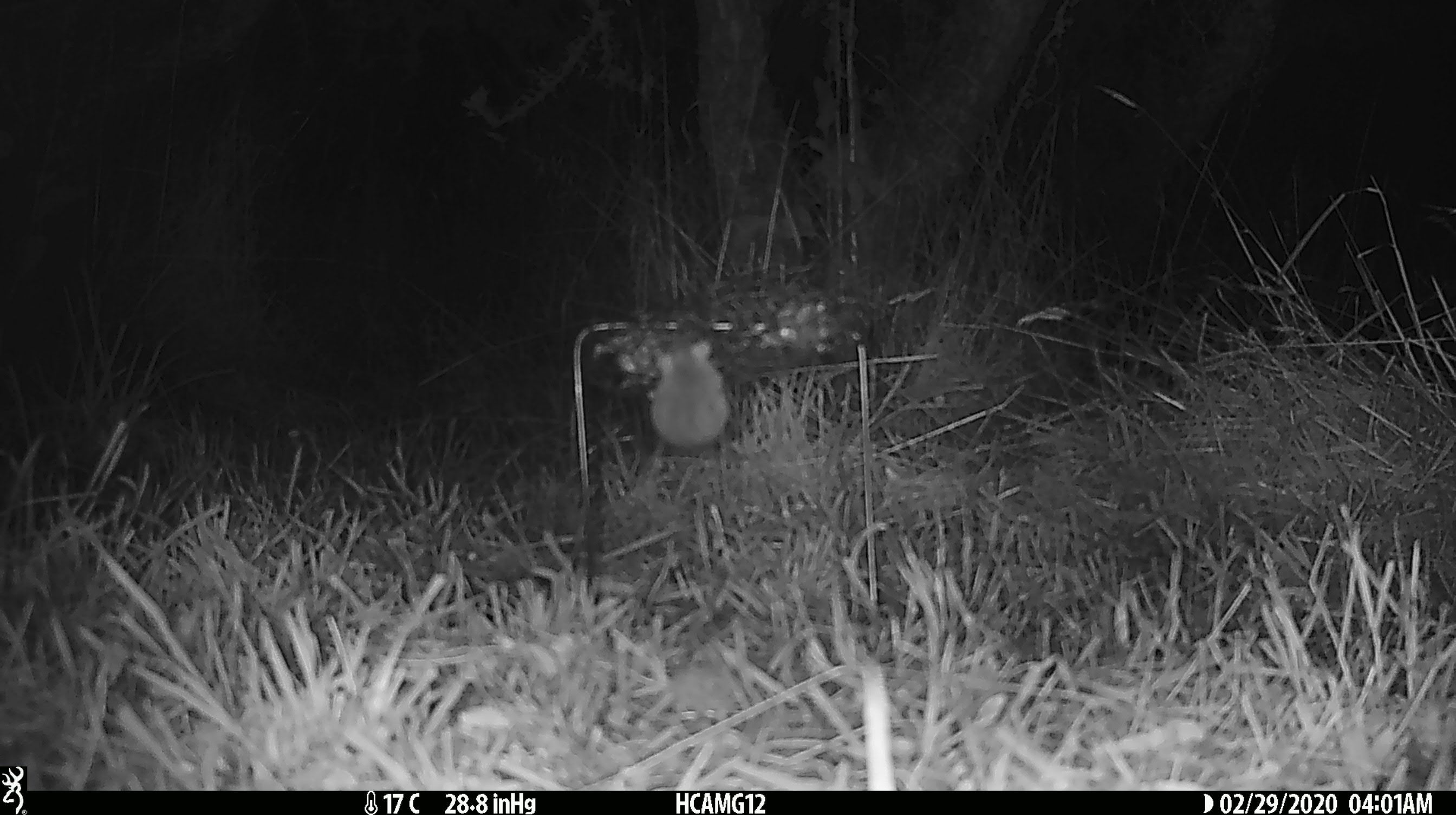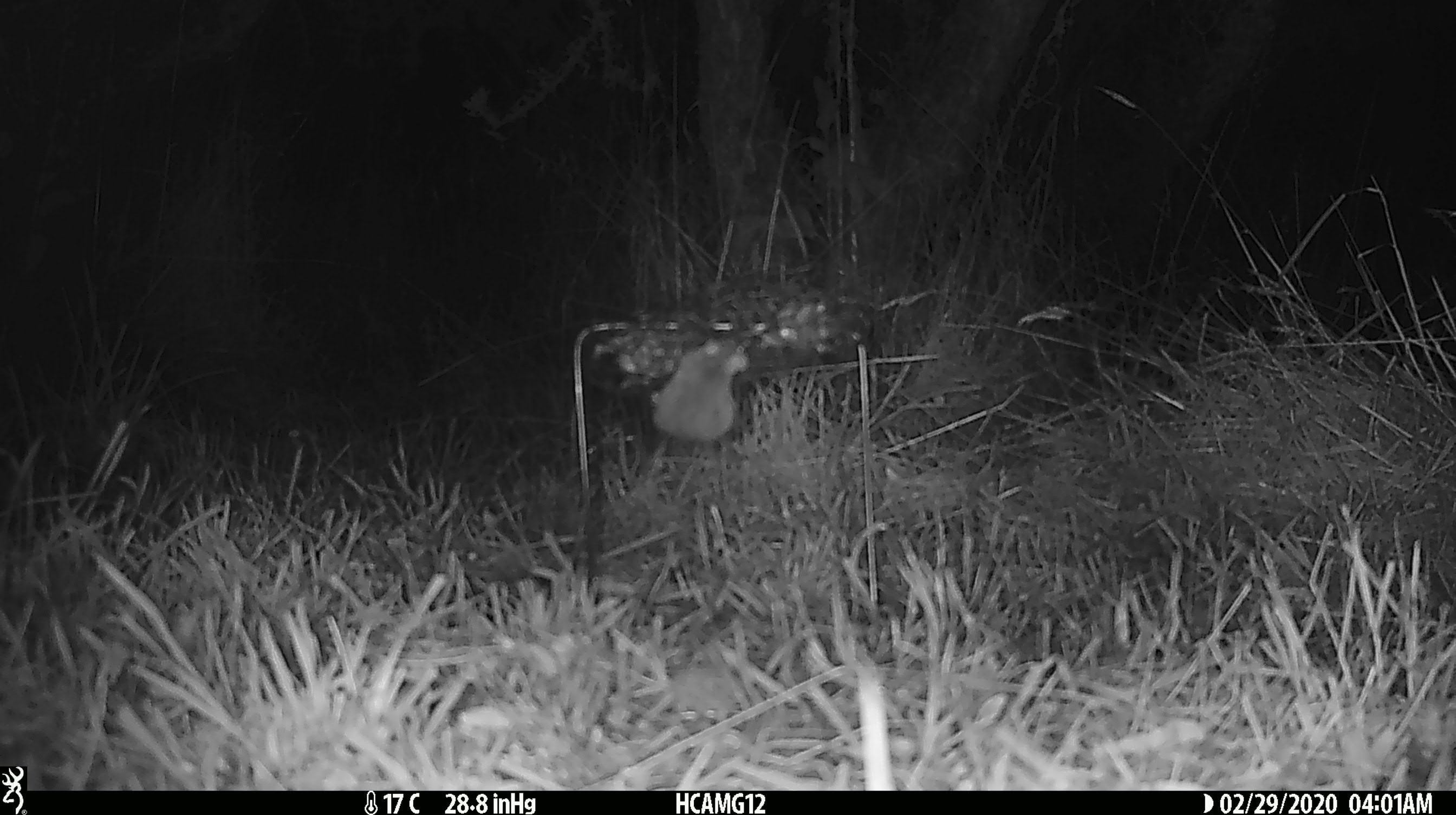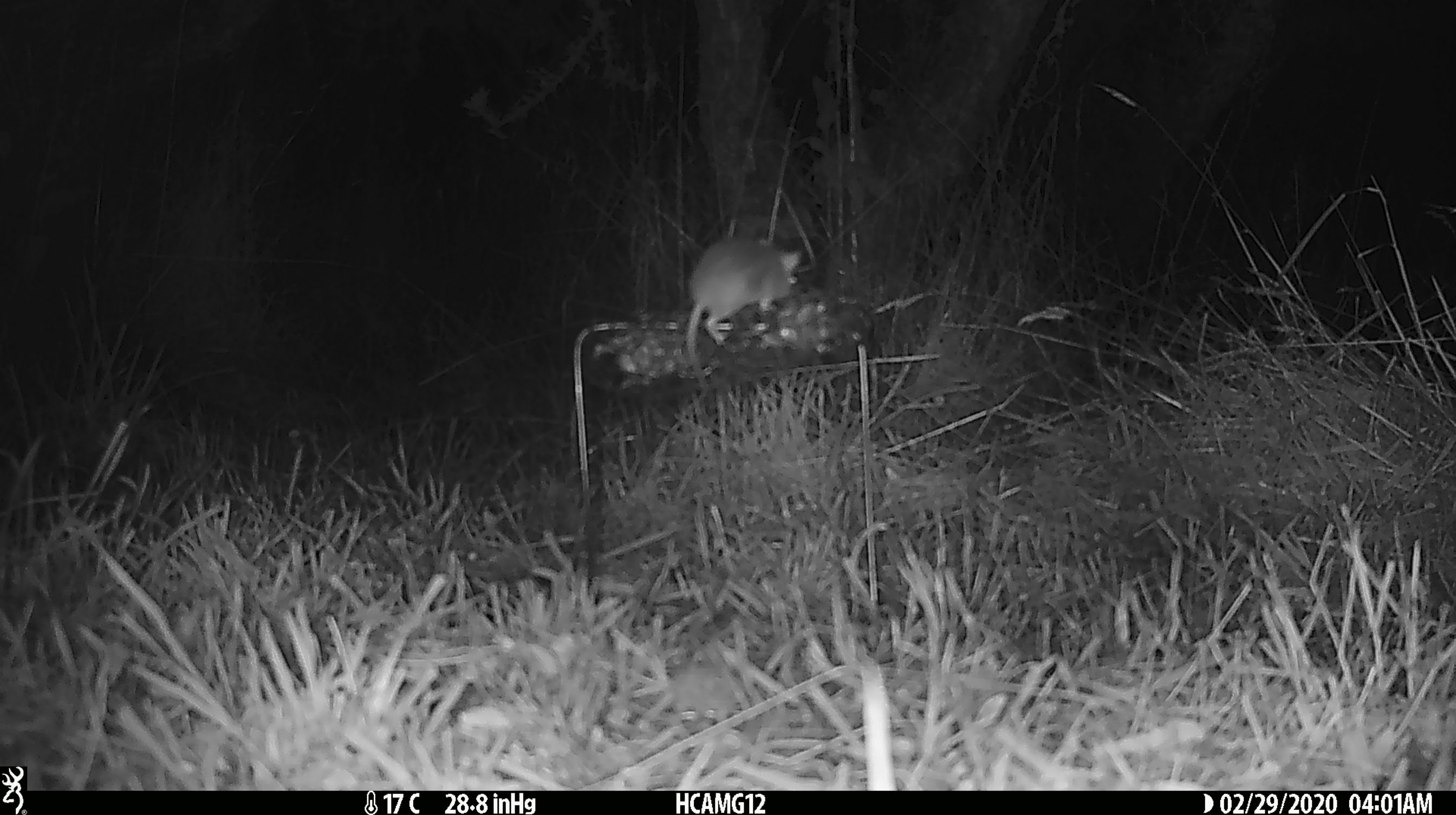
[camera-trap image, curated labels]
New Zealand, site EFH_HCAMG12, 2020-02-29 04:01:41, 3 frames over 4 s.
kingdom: Animalia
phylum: Chordata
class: Mammalia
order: Rodentia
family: Muridae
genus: Mus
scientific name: Mus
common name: mouse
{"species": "mouse (Mus)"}